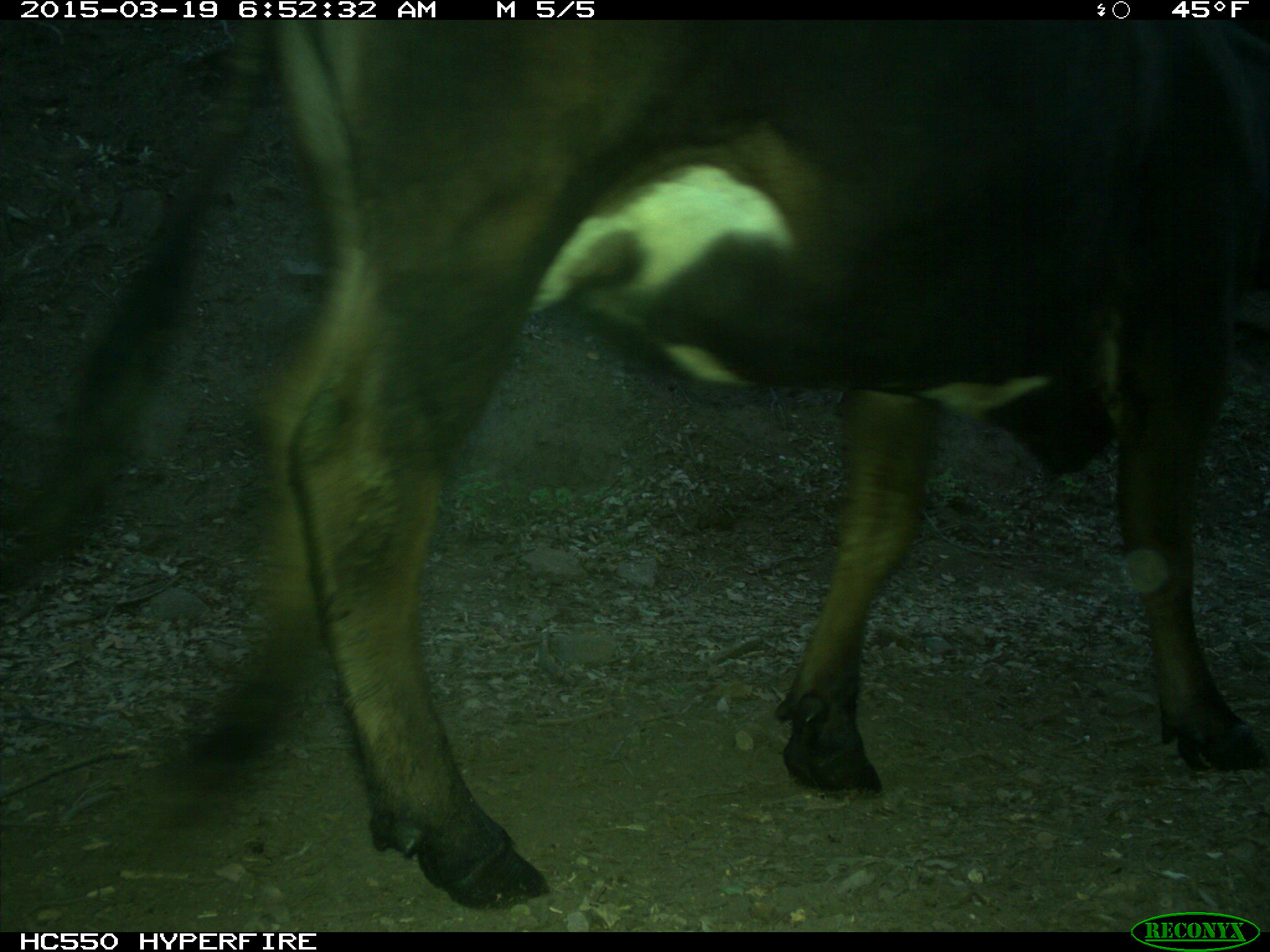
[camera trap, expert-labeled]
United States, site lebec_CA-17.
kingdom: Animalia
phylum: Chordata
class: Mammalia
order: Artiodactyla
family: Bovidae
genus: Bos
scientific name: Bos taurus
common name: domestic cow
Bos taurus (domestic cow).